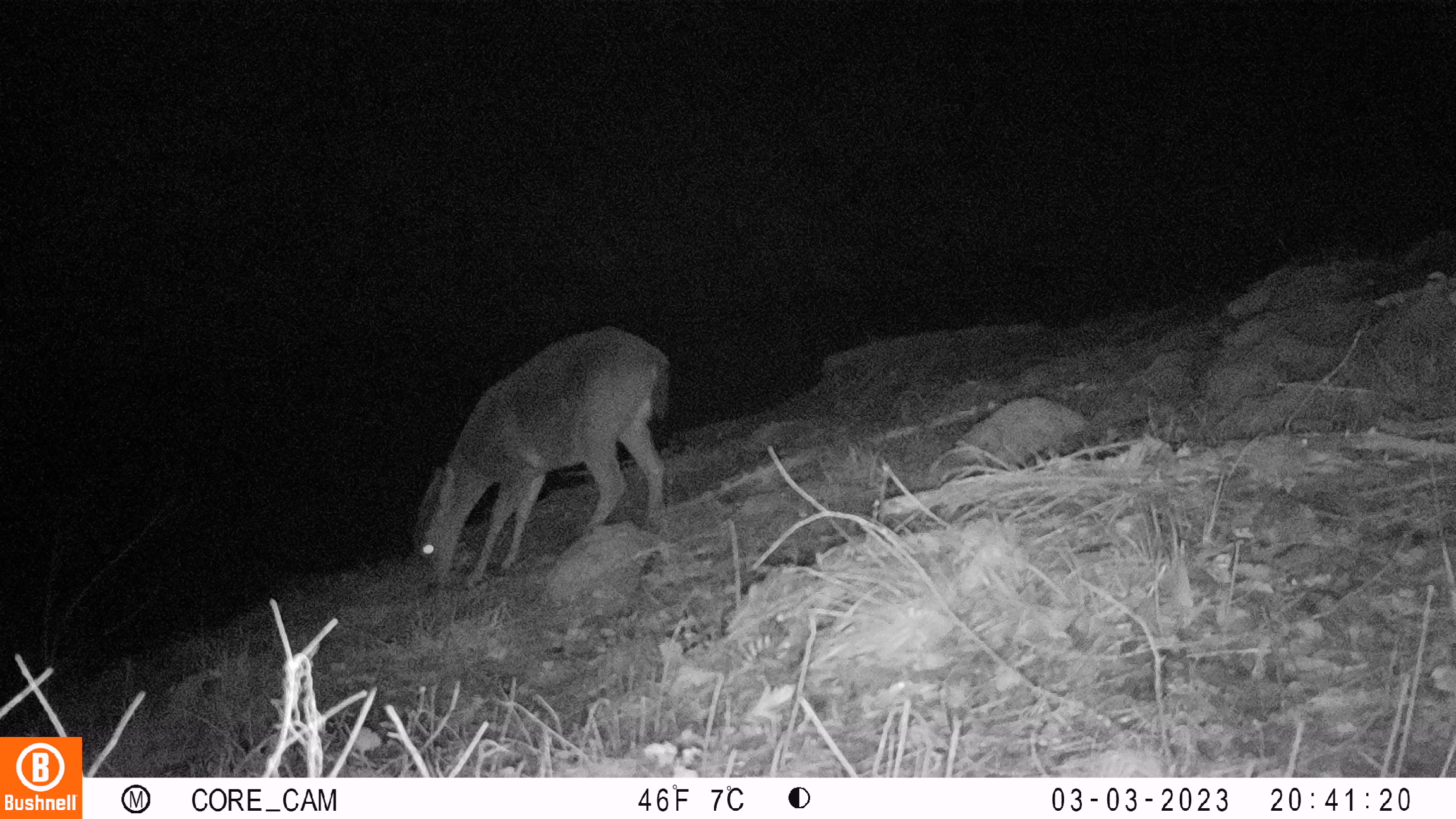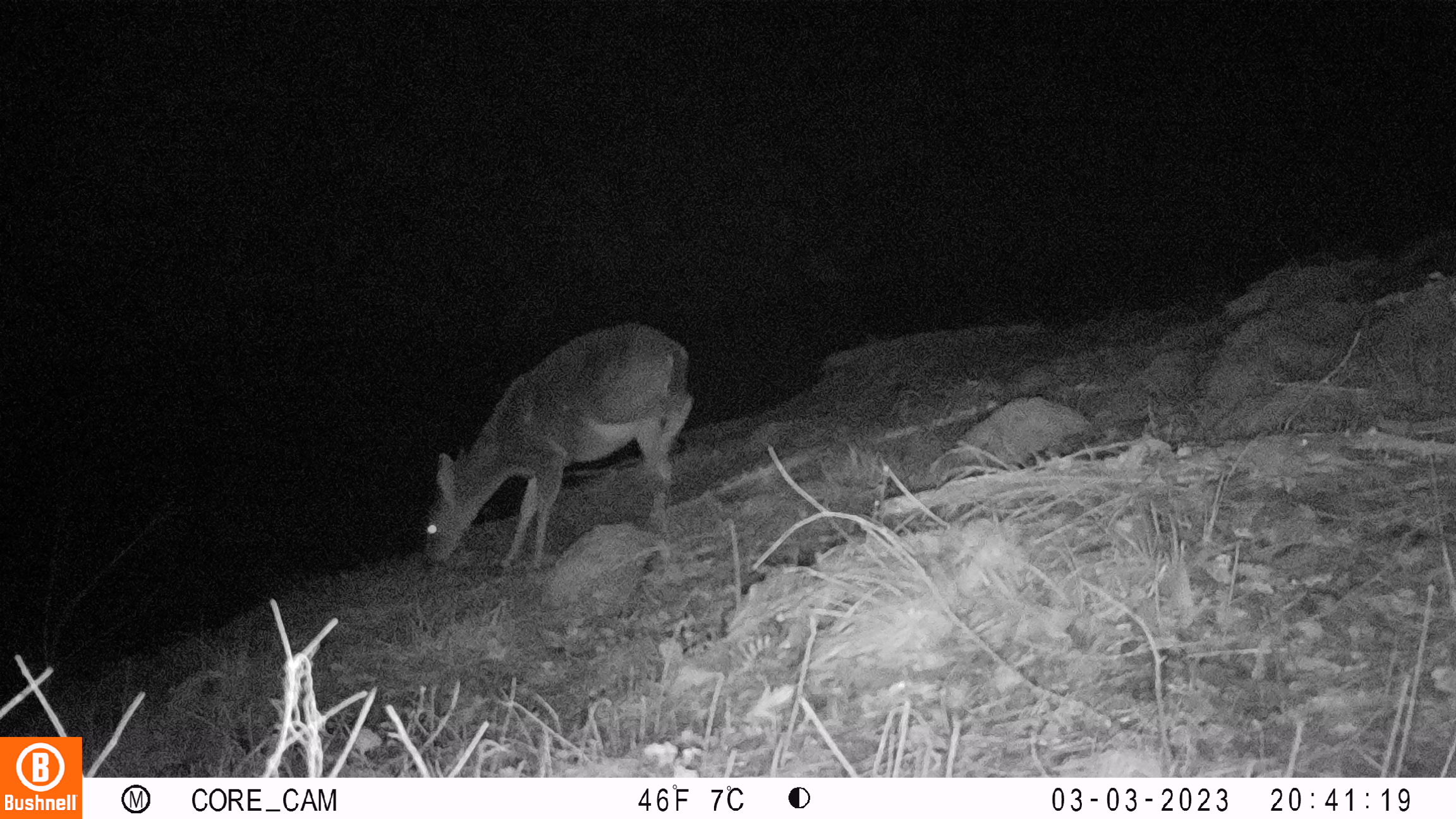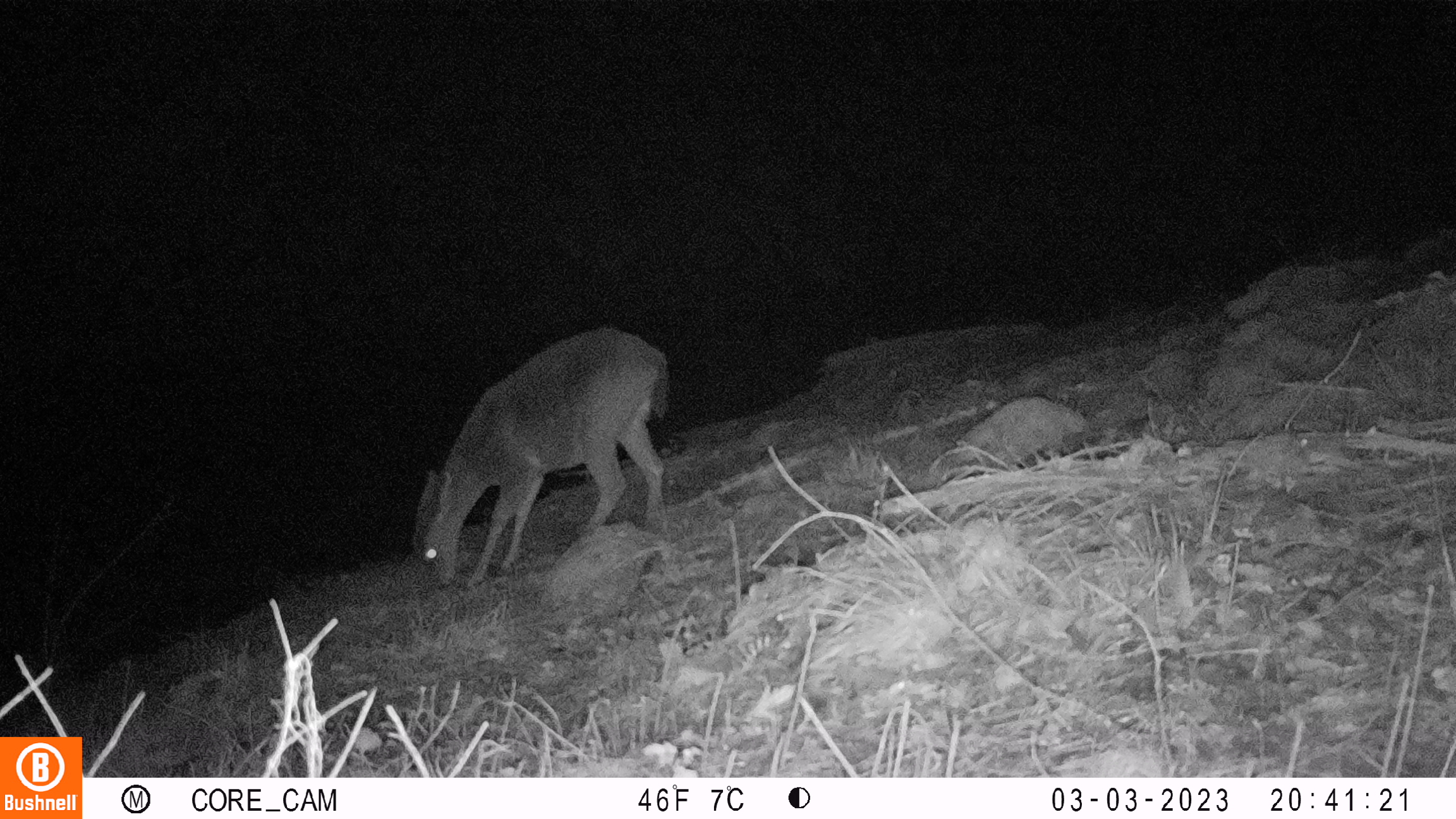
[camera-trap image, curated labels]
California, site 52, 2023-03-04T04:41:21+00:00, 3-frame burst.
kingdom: Animalia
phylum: Chordata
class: Mammalia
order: Artiodactyla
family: Cervidae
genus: Odocoileus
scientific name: Odocoileus hemionus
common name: mule deer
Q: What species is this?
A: Mule deer (Odocoileus hemionus).